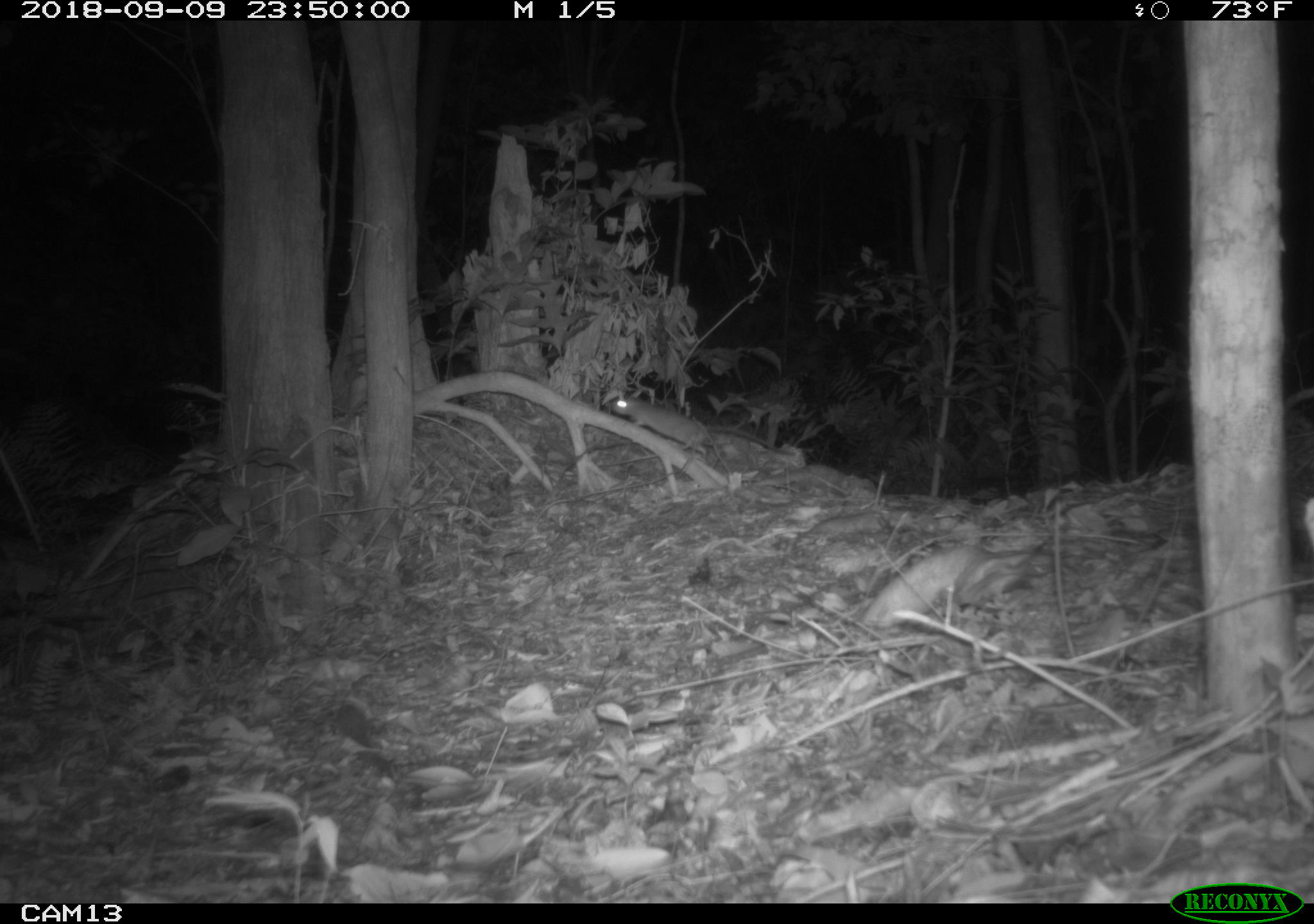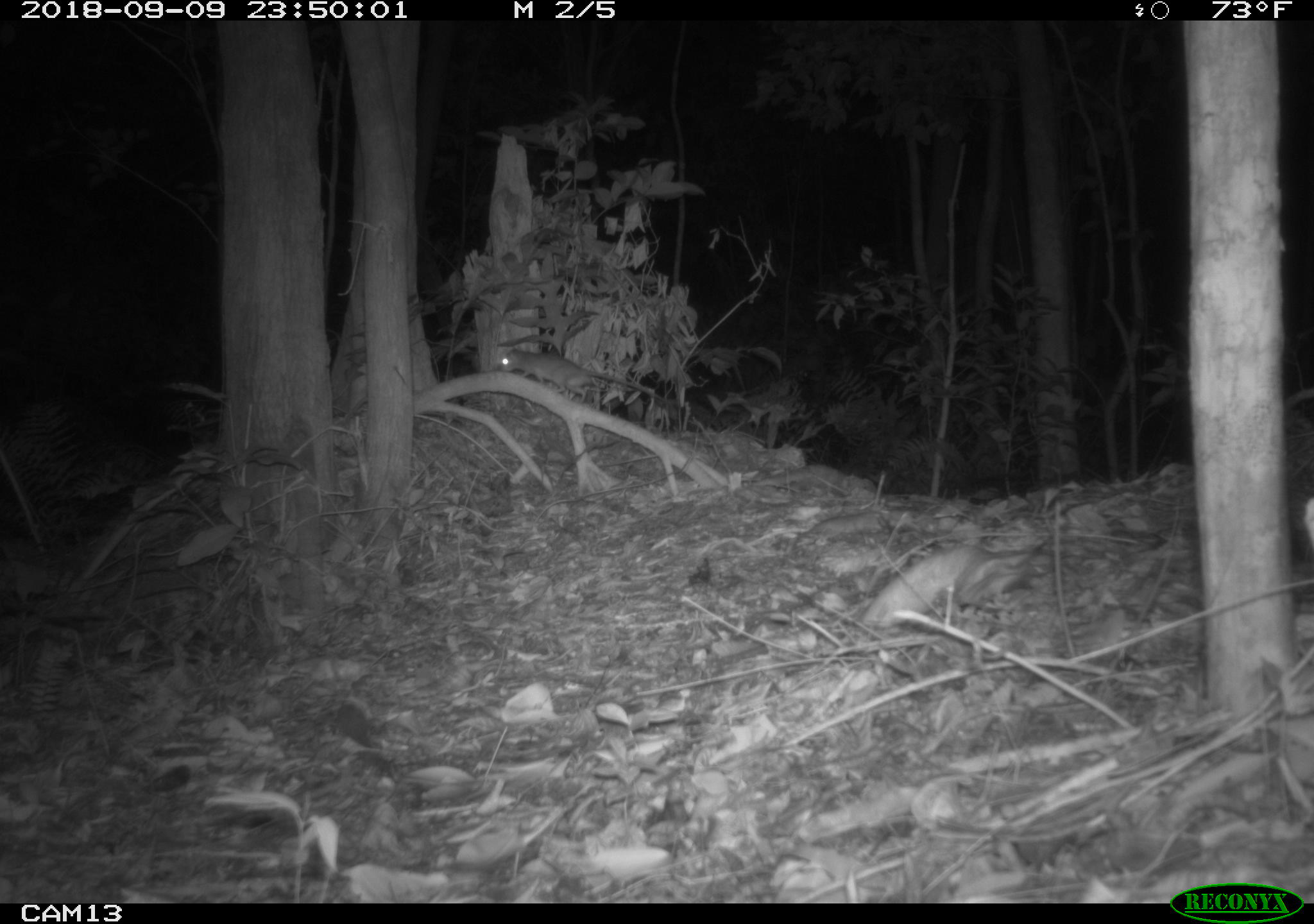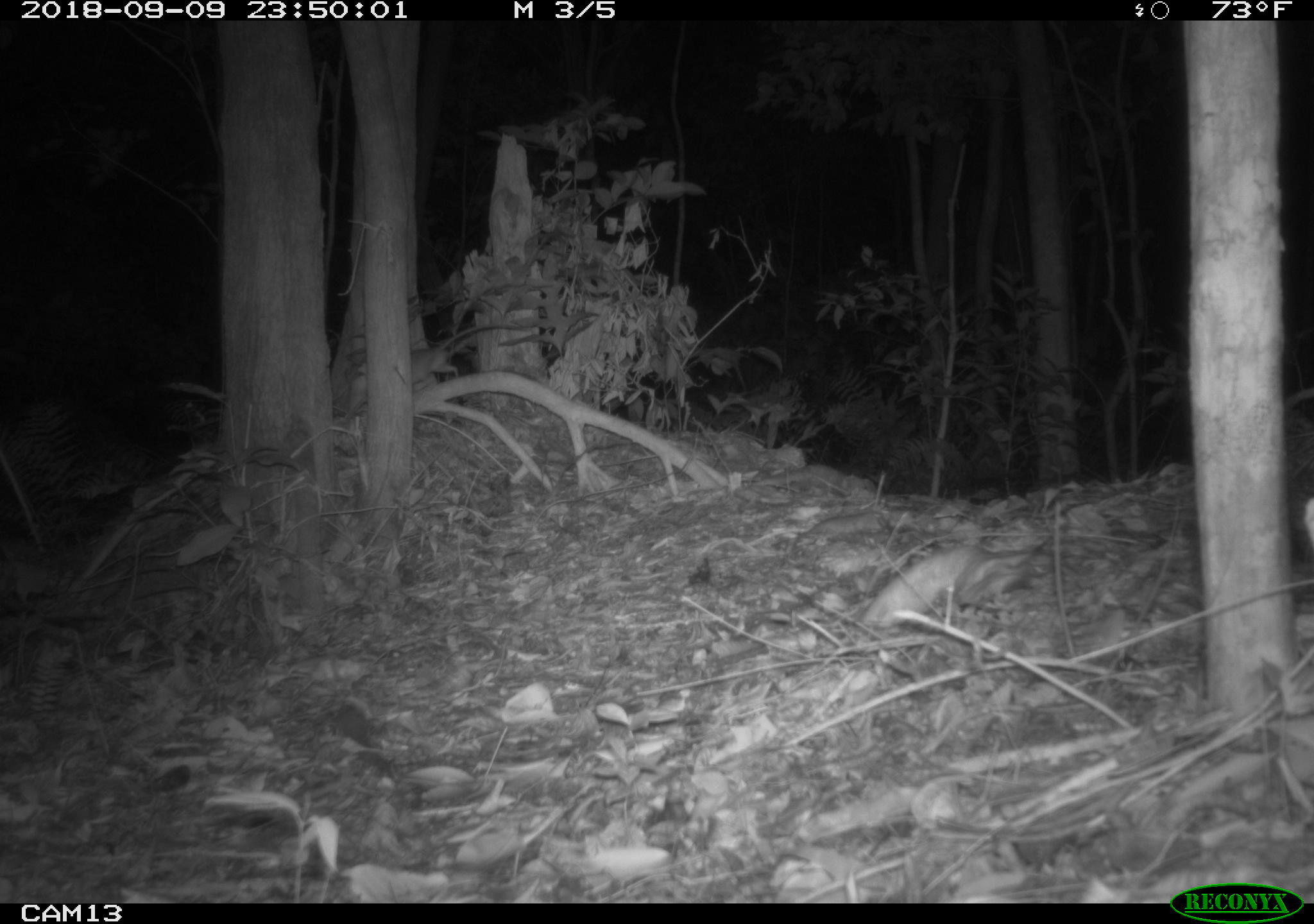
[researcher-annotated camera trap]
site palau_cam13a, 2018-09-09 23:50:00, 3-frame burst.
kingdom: Animalia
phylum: Chordata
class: Mammalia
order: Rodentia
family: Muridae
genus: Rattus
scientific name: Rattus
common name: rat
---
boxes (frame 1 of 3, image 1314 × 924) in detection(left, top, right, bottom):
rat: detection(607, 377, 806, 472)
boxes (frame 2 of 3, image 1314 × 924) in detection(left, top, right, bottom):
rat: detection(491, 339, 660, 412)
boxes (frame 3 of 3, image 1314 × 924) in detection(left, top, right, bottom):
rat: detection(336, 336, 455, 407)